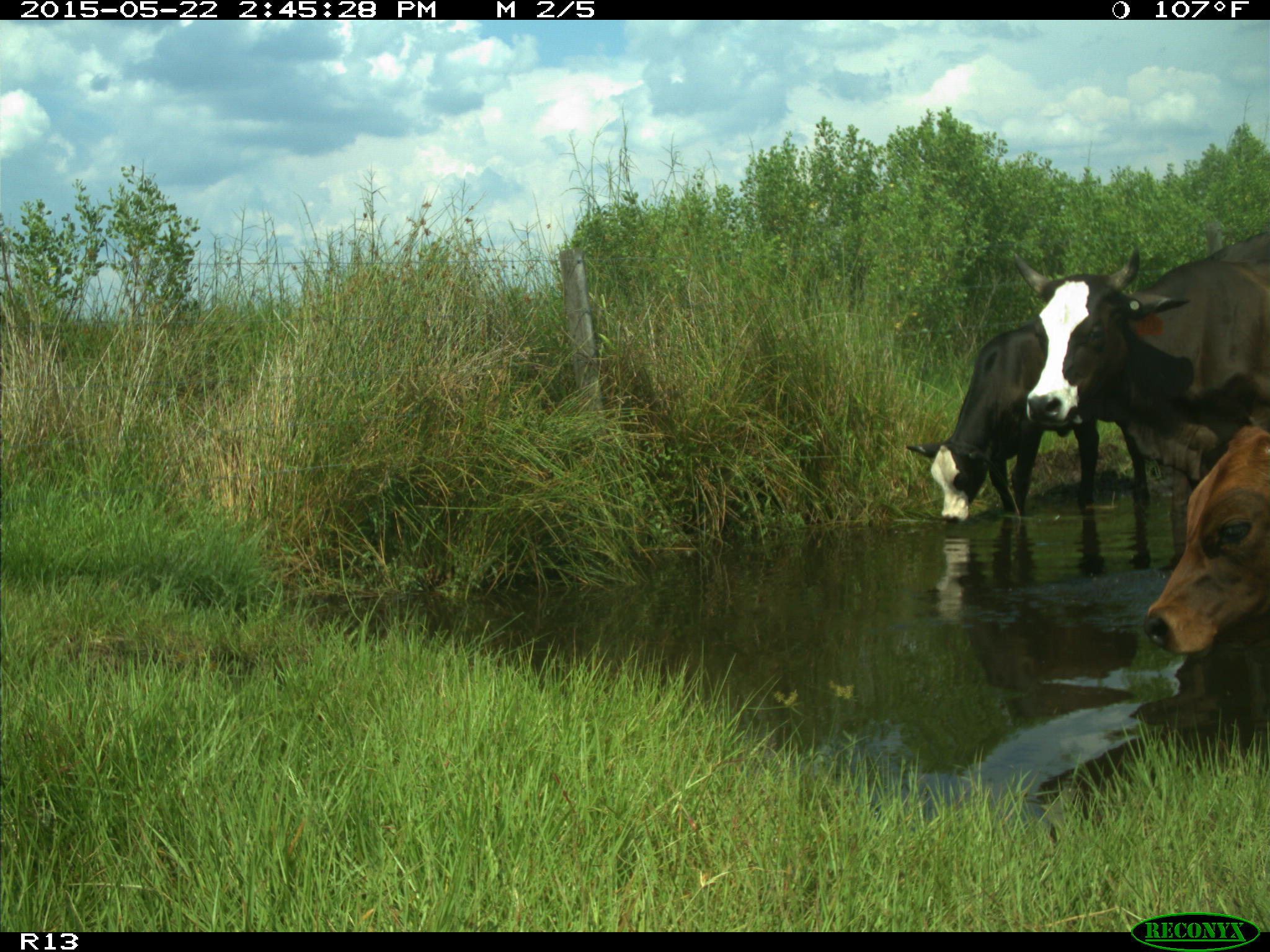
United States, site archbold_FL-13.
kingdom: Animalia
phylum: Chordata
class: Mammalia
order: Artiodactyla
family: Bovidae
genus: Bos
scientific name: Bos taurus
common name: domestic cow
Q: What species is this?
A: Bos taurus (domestic cow).